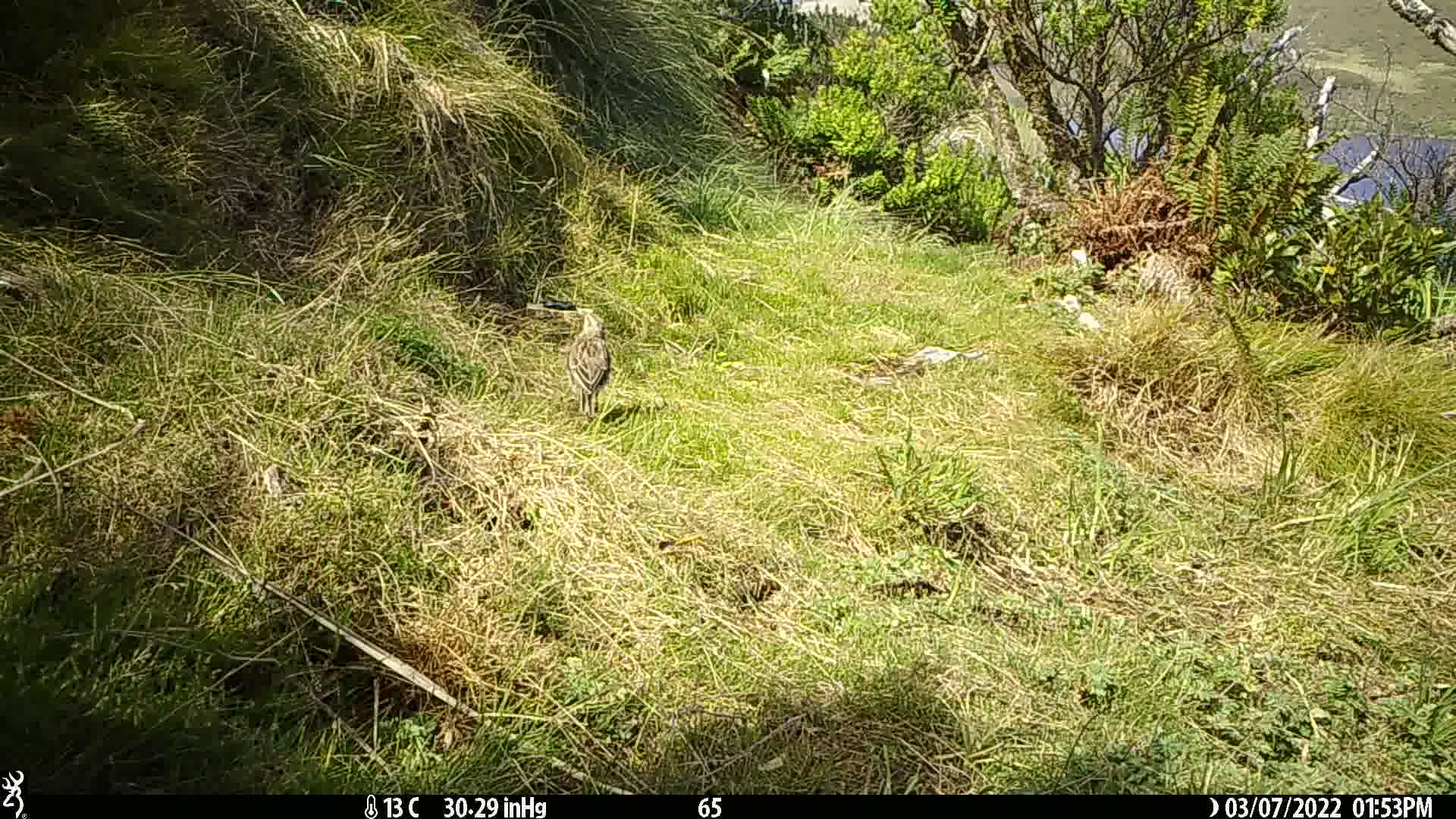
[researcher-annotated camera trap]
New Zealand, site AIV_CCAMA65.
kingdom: Animalia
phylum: Chordata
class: Aves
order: Passeriformes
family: Motacillidae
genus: Anthus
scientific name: Anthus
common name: pipit